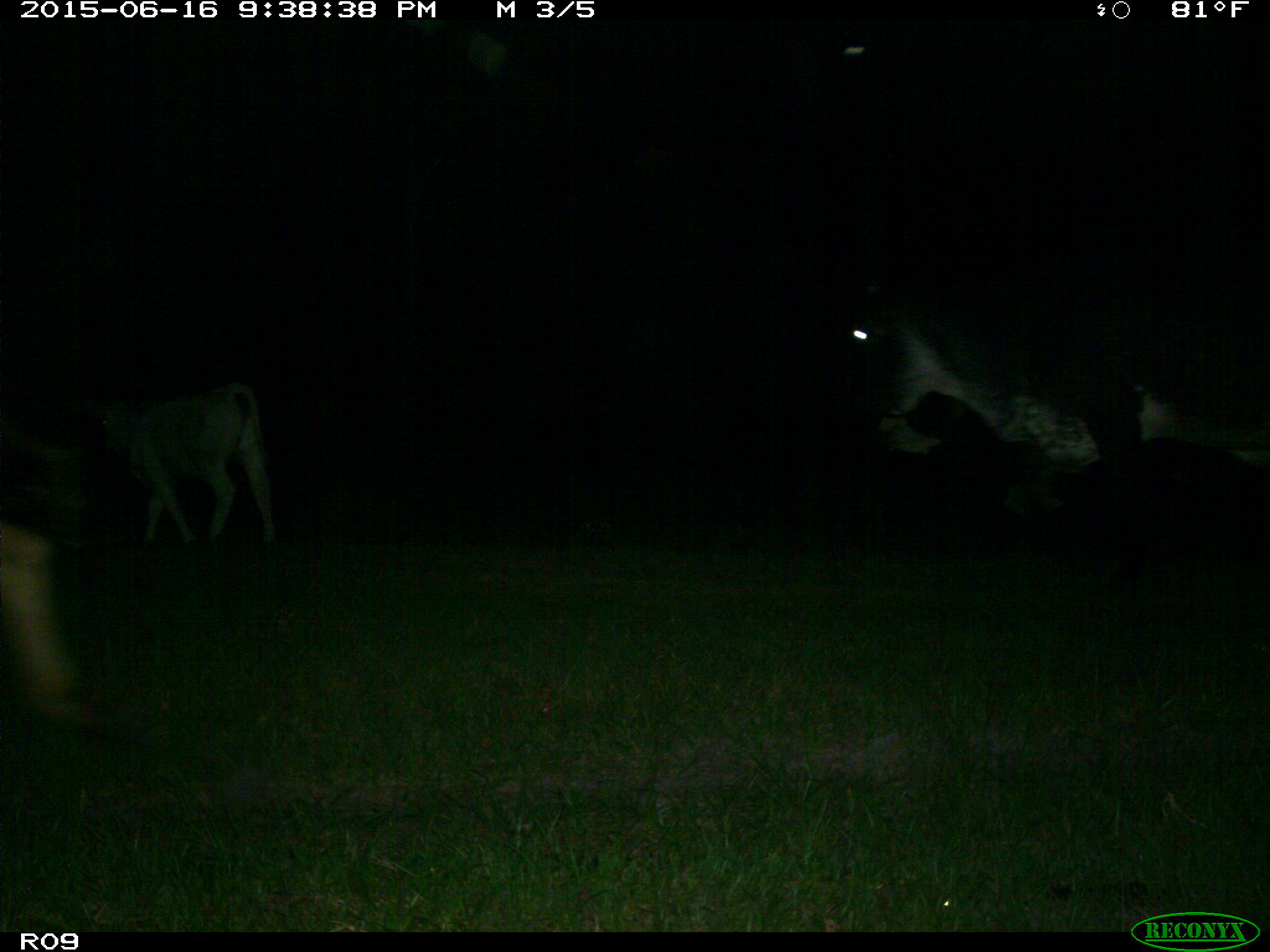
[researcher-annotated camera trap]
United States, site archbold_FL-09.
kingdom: Animalia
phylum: Chordata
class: Mammalia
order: Artiodactyla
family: Bovidae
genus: Bos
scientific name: Bos taurus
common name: domestic cow